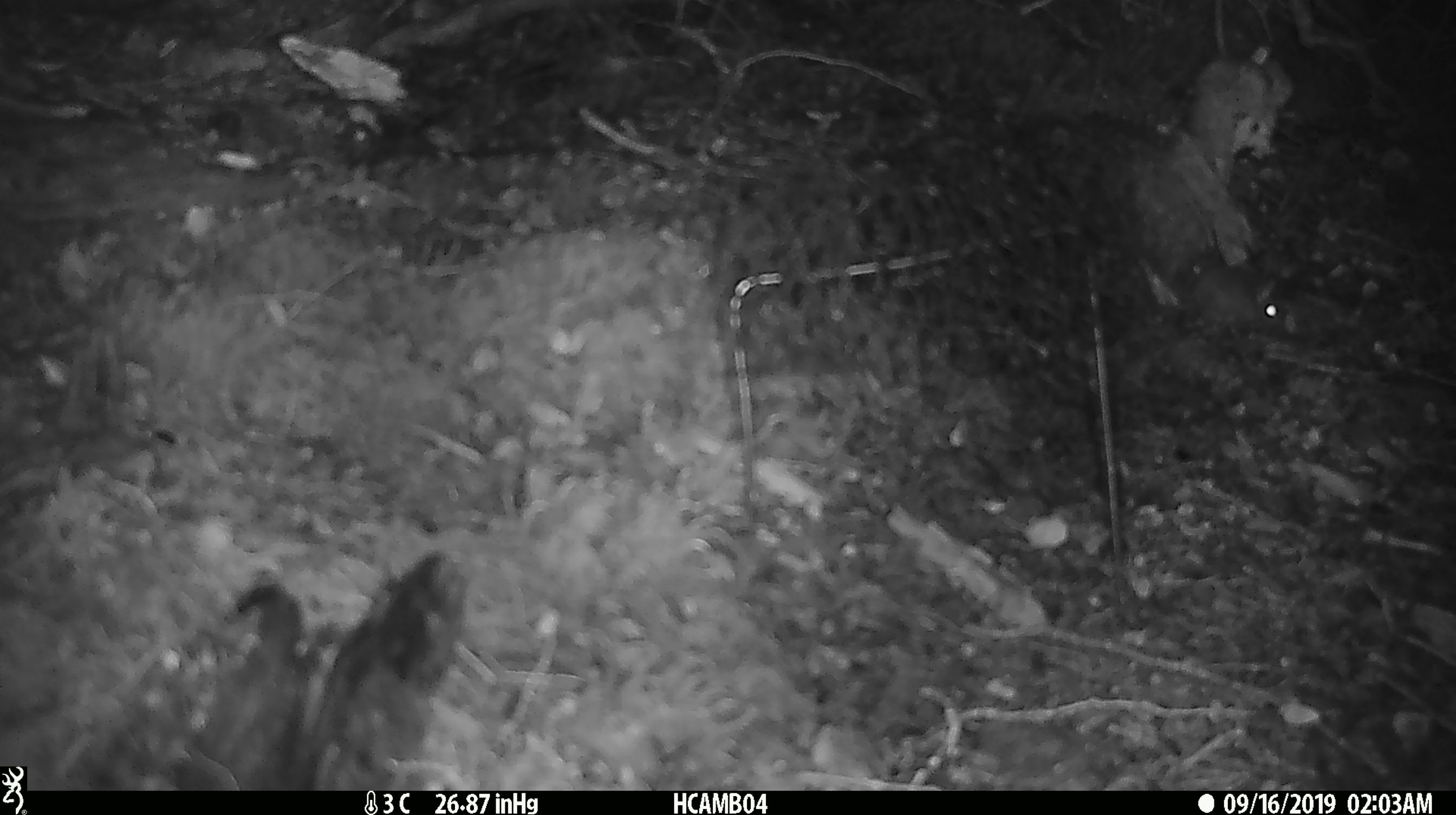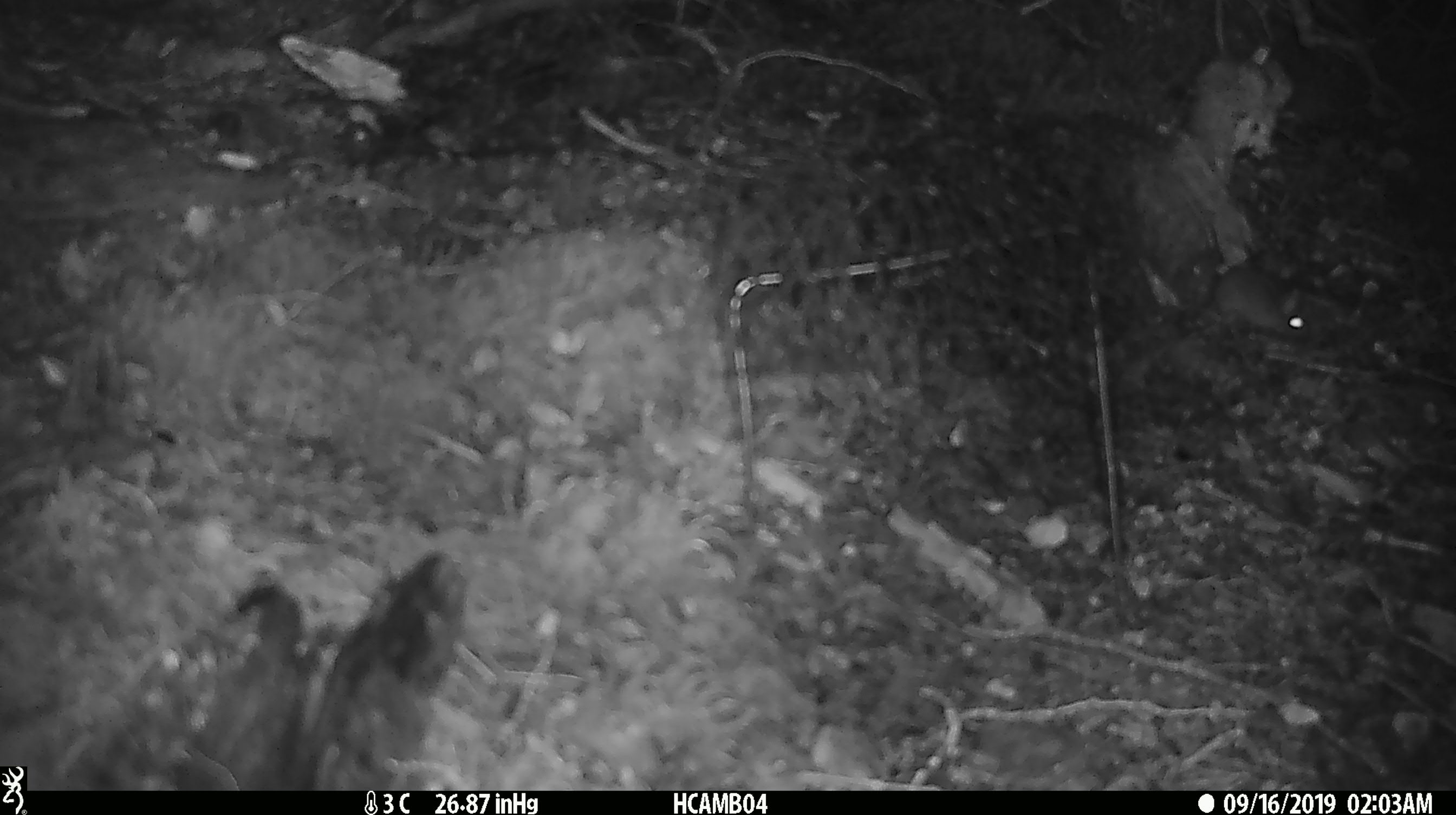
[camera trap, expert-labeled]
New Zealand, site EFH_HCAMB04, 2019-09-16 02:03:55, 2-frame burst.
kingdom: Animalia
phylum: Chordata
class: Mammalia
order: Rodentia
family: Muridae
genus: Mus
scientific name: Mus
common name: mouse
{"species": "mouse (Mus)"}